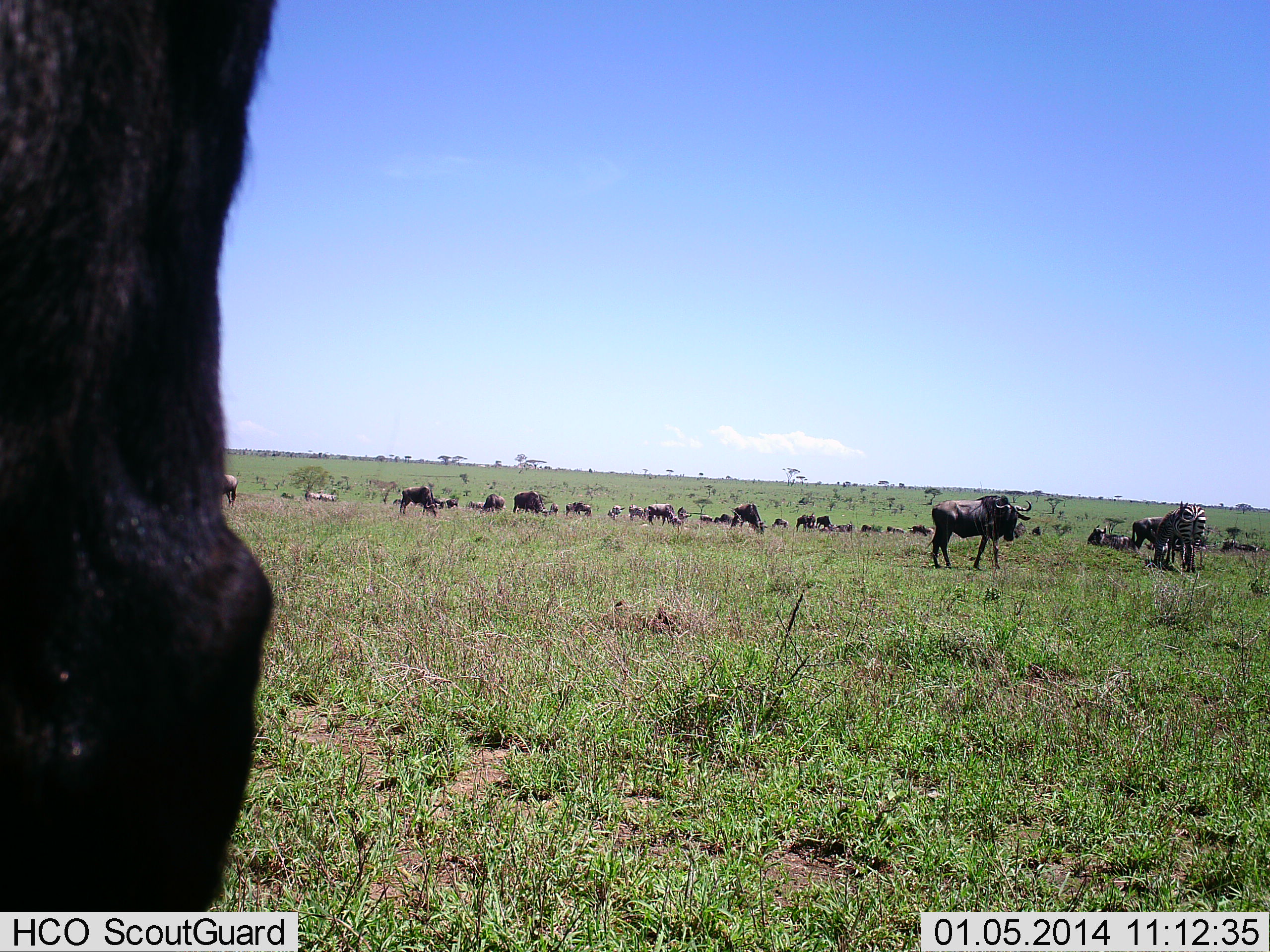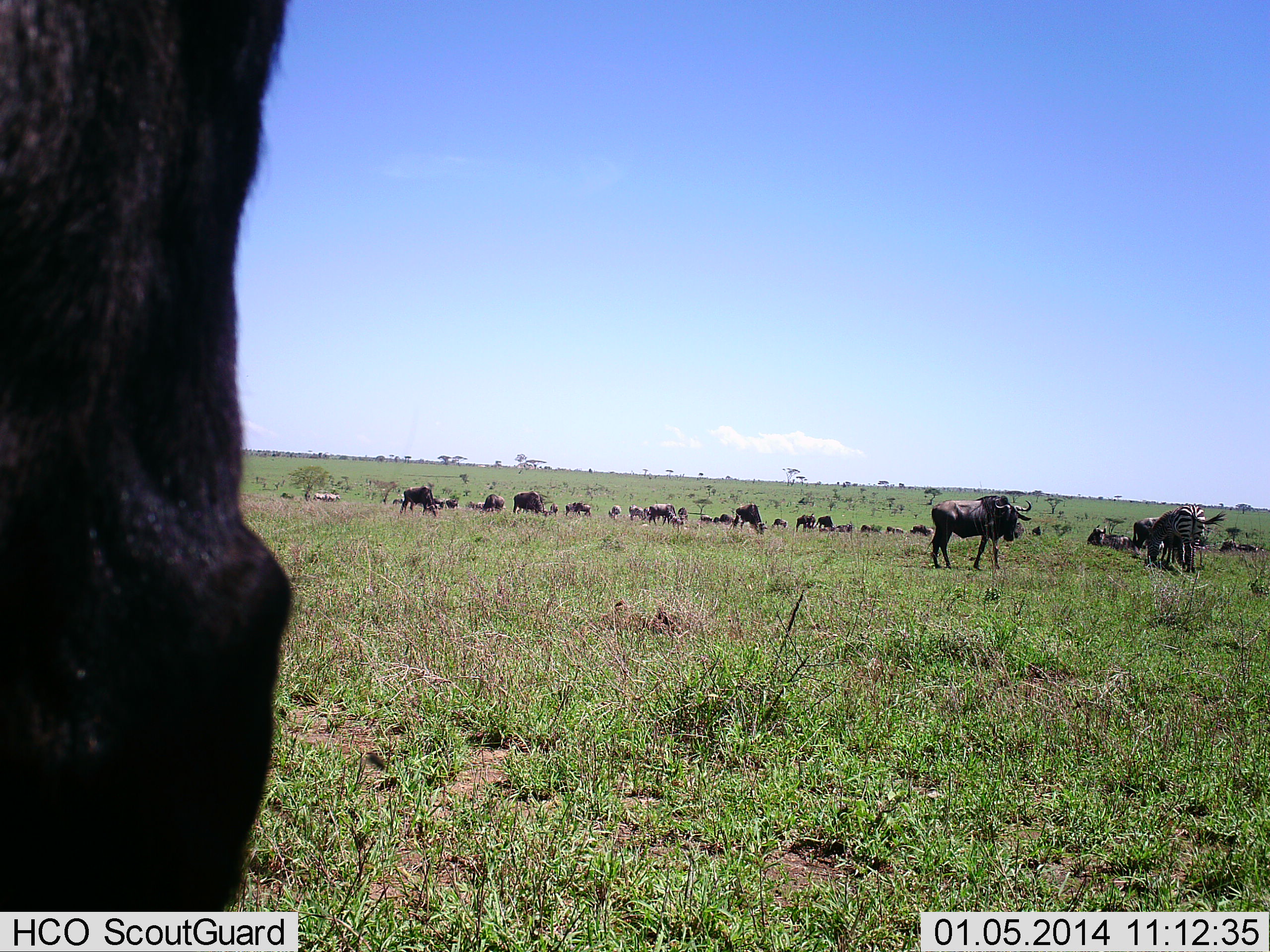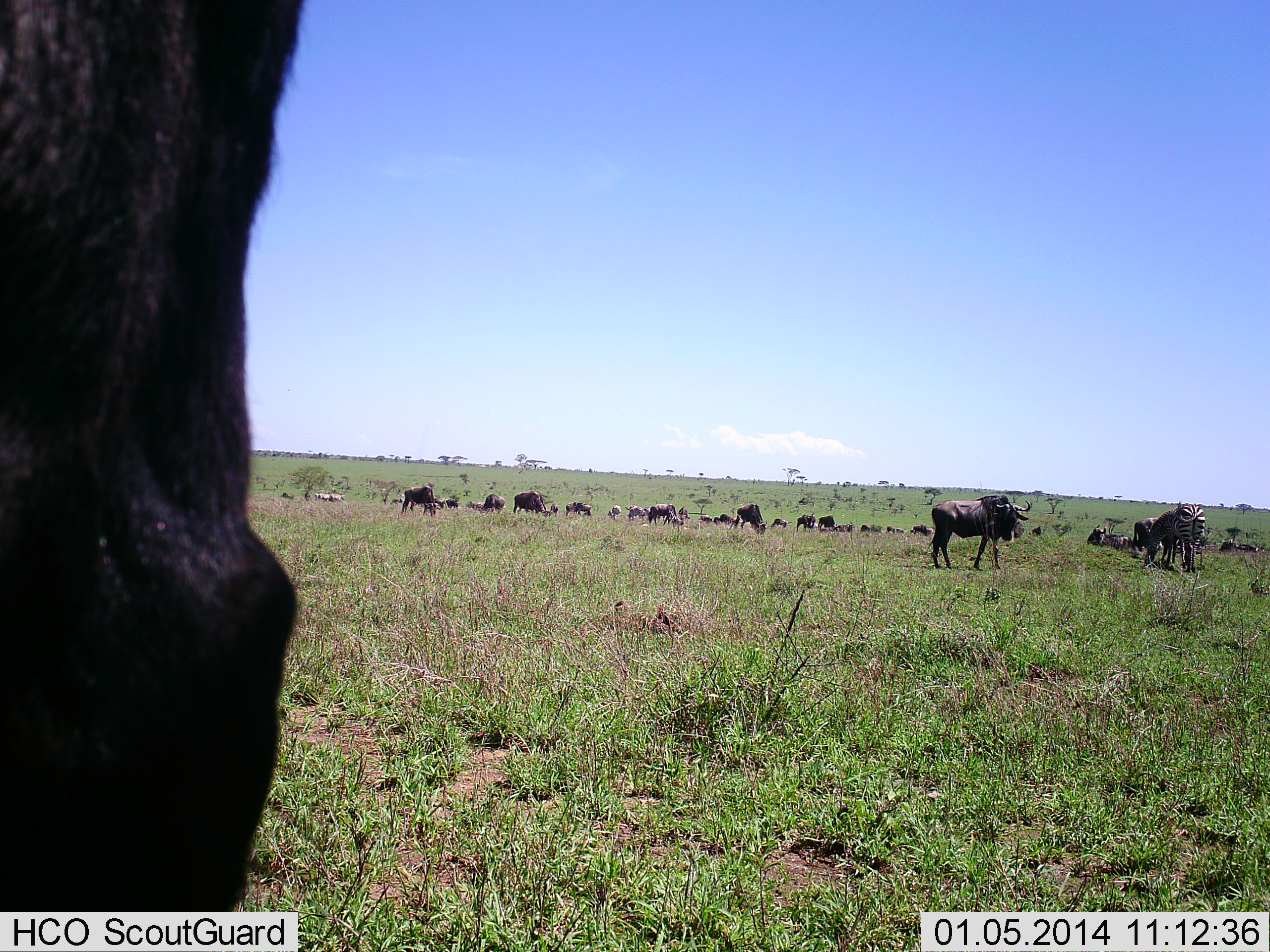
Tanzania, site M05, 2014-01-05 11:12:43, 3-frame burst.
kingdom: Animalia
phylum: Chordata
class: Mammalia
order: Artiodactyla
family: Bovidae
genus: Connochaetes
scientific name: Connochaetes taurinus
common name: blue wildebeest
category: wildebeest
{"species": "wildebeest (blue wildebeest) (Connochaetes taurinus)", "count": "11-50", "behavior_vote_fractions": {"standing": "63%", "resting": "11%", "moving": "16%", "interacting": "0%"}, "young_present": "0%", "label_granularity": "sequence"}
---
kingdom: Animalia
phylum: Chordata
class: Mammalia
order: Perissodactyla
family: Equidae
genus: Equus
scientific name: Equus quagga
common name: plains zebra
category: zebra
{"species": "zebra (plains zebra) (Equus quagga)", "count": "2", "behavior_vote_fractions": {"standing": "60%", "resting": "0%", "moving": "10%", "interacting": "0%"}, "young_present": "0%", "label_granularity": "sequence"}